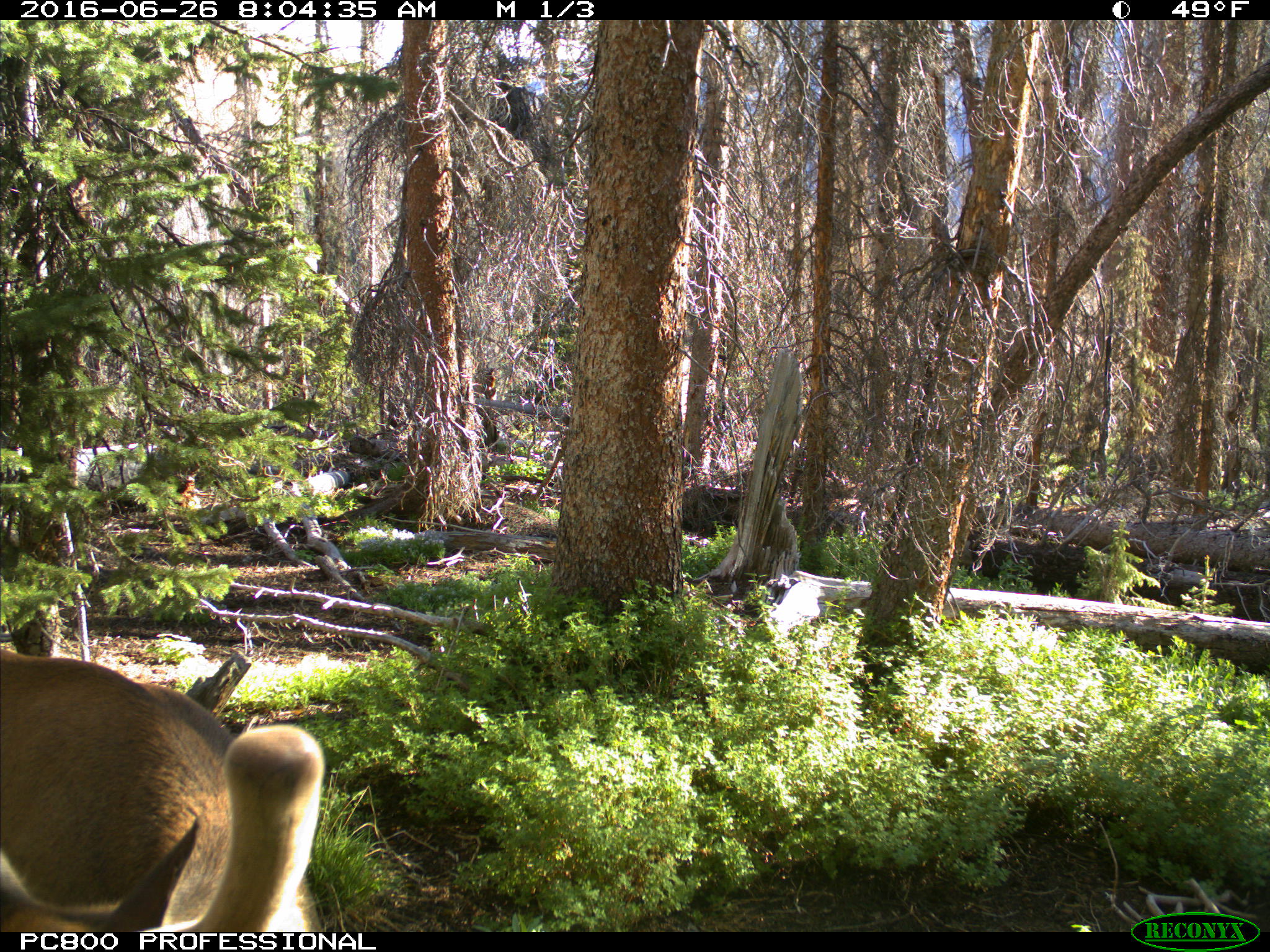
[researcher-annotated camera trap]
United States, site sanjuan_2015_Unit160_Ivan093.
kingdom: Animalia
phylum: Chordata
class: Mammalia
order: Artiodactyla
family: Cervidae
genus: Cervus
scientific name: Cervus elaphus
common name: red deer